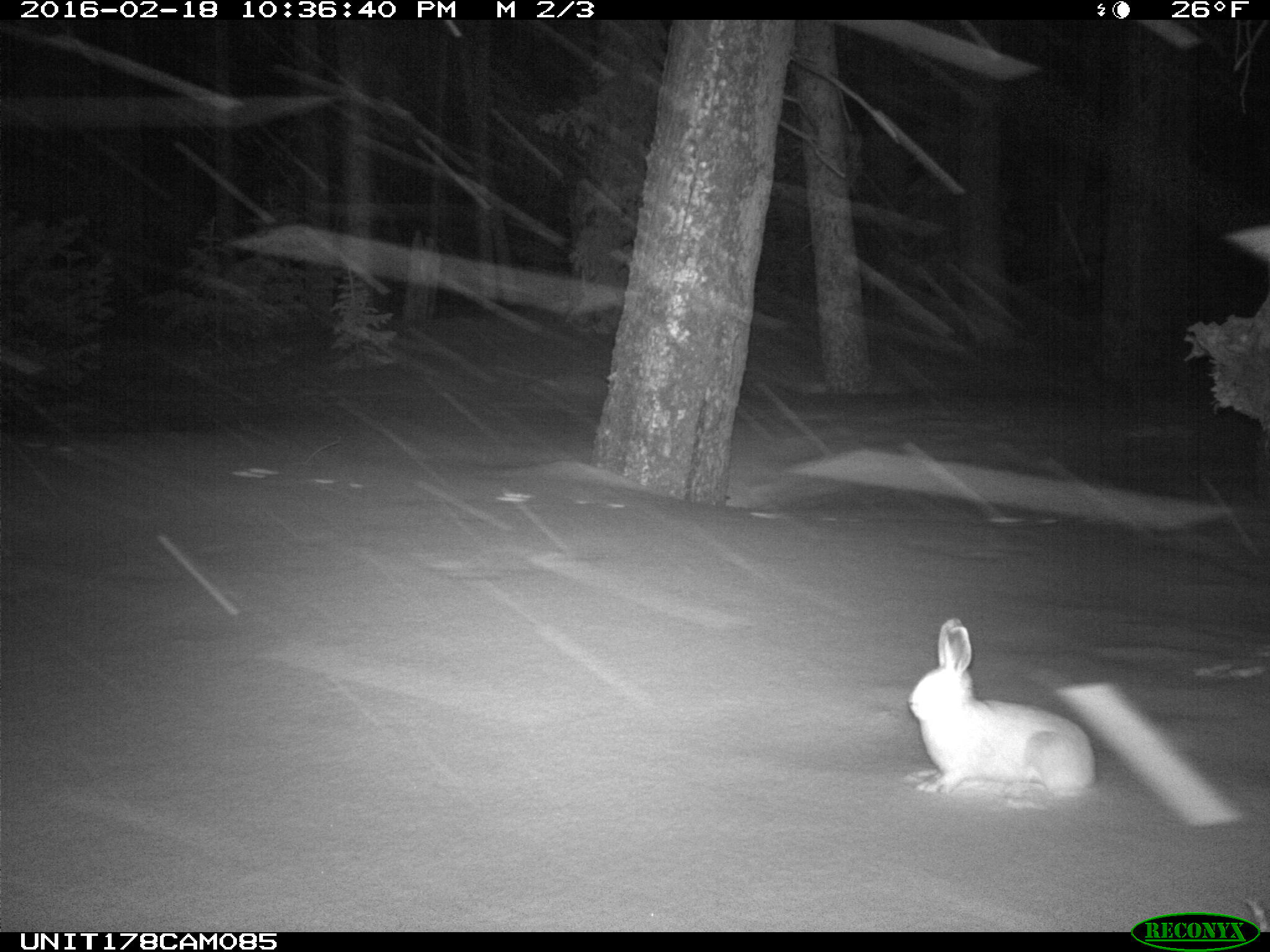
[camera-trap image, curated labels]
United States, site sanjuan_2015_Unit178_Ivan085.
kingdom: Animalia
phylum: Chordata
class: Mammalia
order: Lagomorpha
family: Leporidae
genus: Lepus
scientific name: Lepus americanus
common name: snowshoe hare